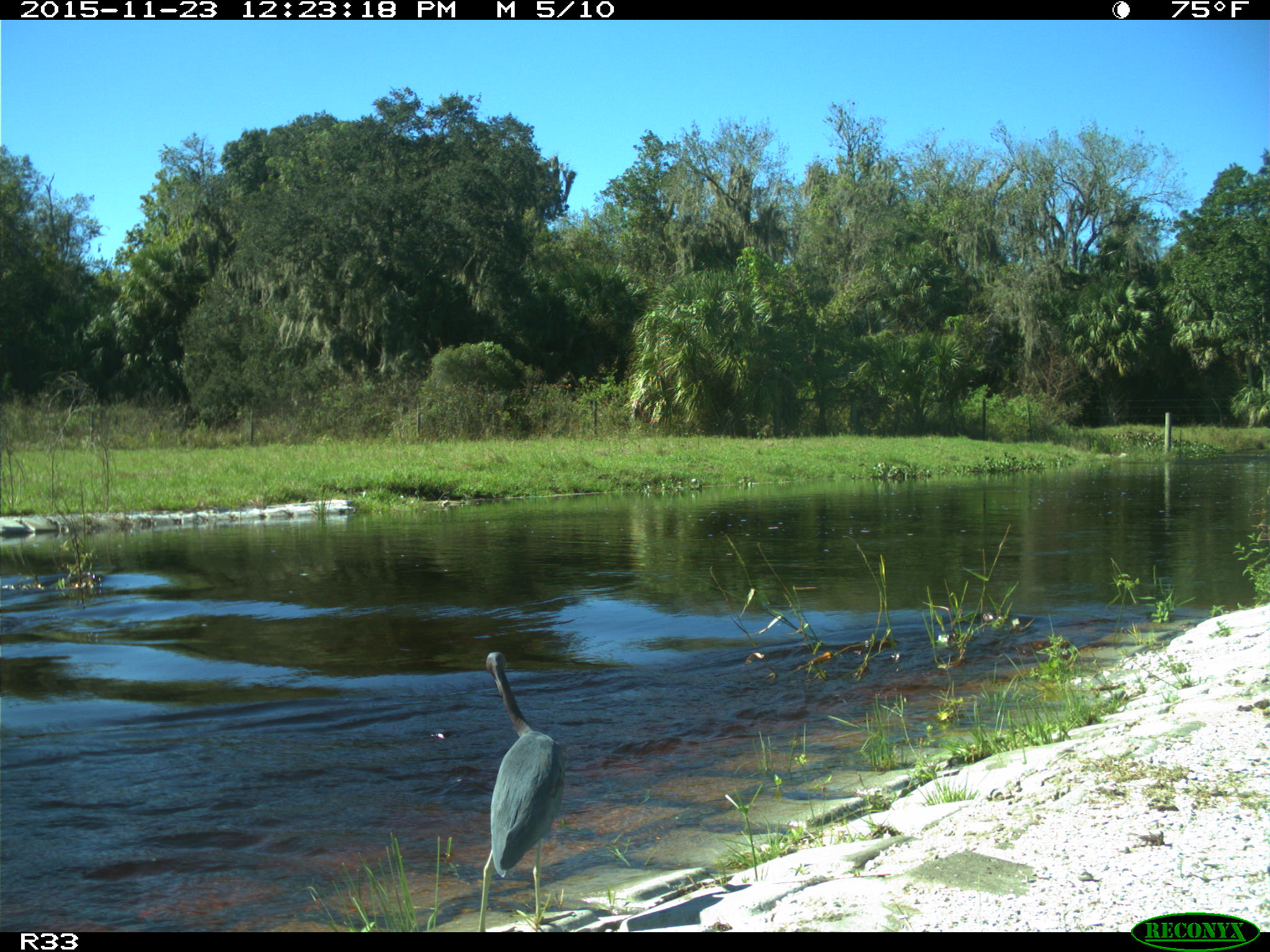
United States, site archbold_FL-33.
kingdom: Animalia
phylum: Chordata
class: Aves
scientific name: Aves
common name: birds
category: unidentified bird